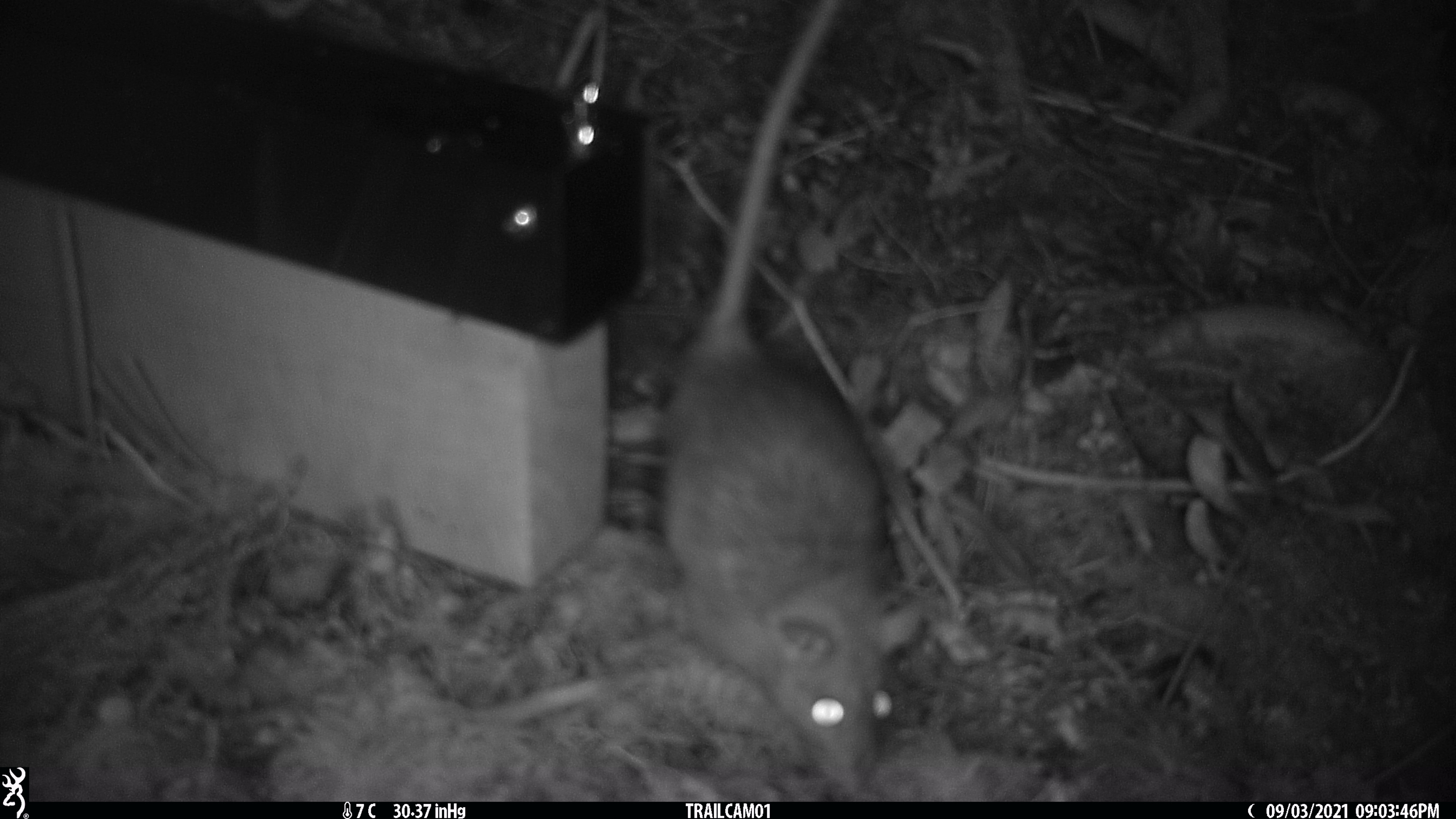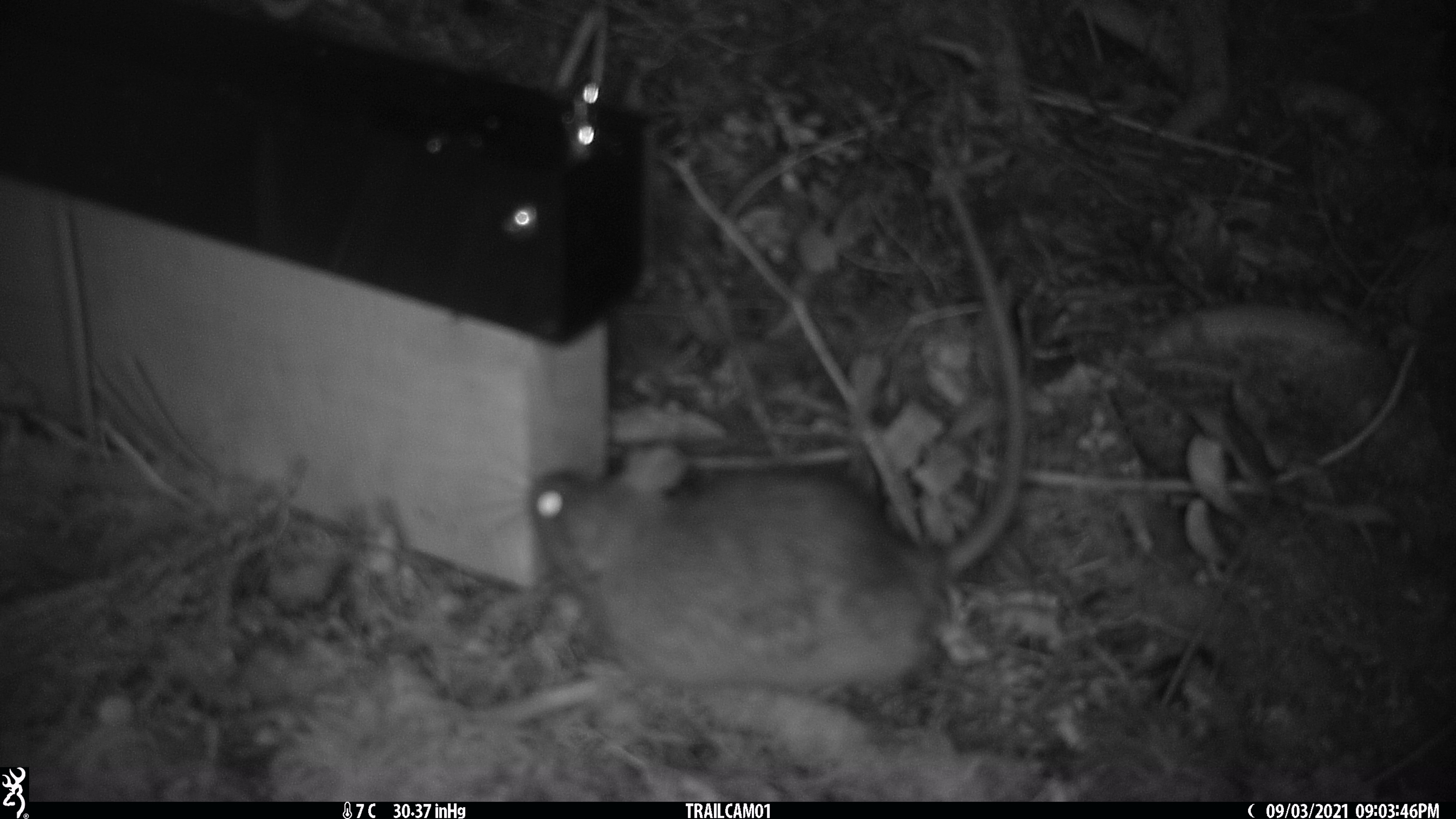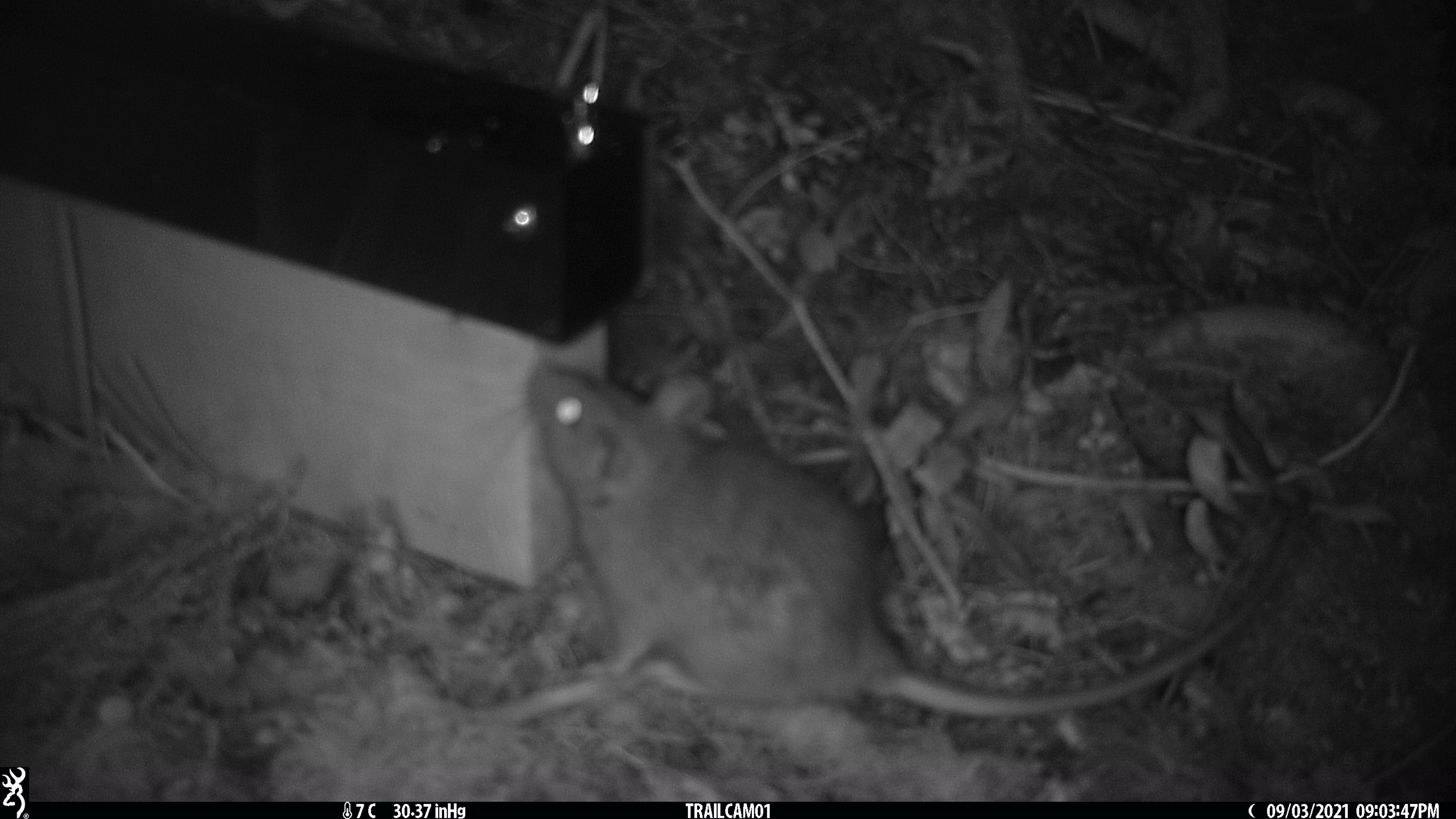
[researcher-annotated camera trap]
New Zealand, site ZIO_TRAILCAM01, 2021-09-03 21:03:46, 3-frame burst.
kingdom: Animalia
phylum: Chordata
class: Mammalia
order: Rodentia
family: Muridae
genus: Rattus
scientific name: Rattus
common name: rat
Rat (Rattus).